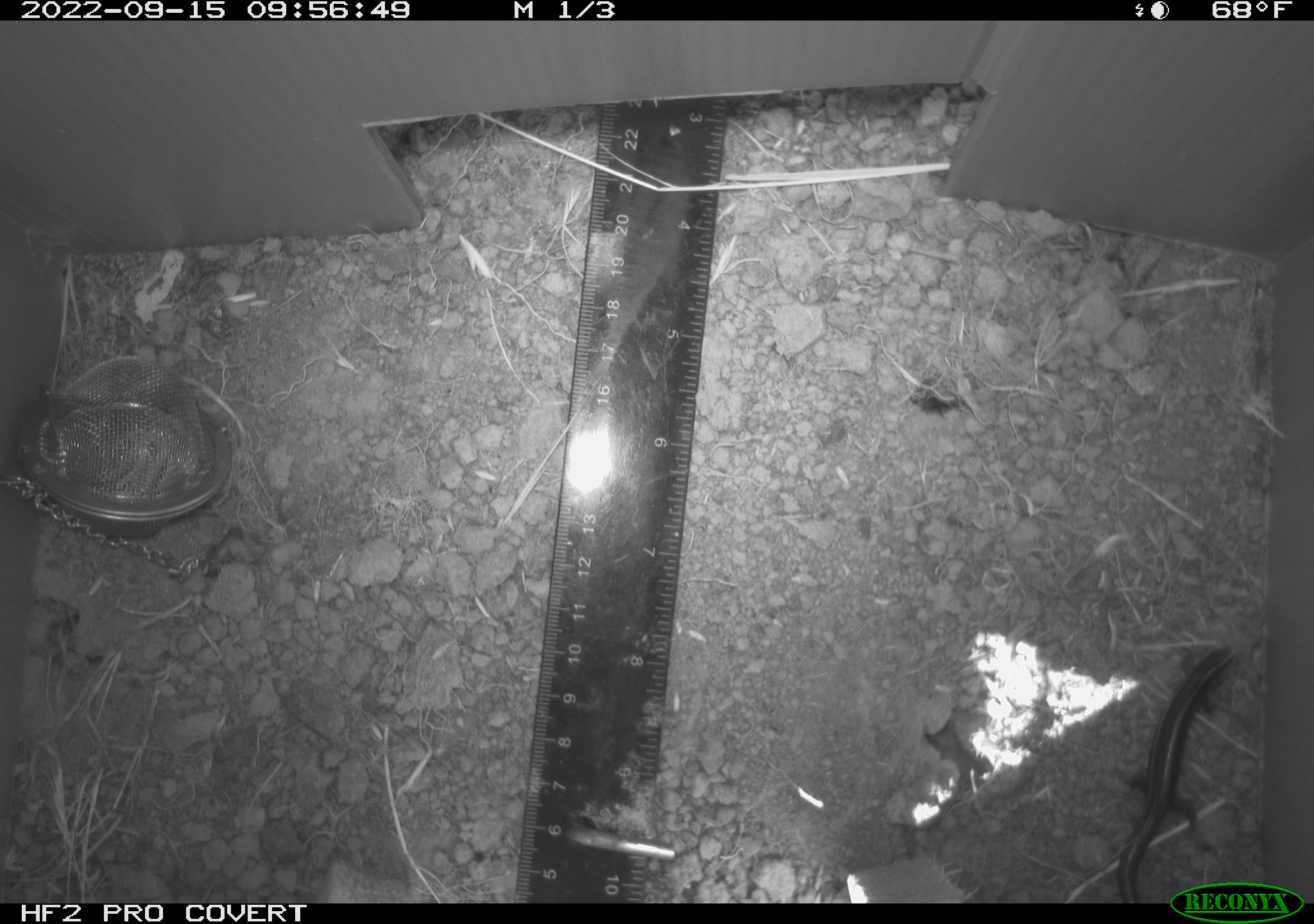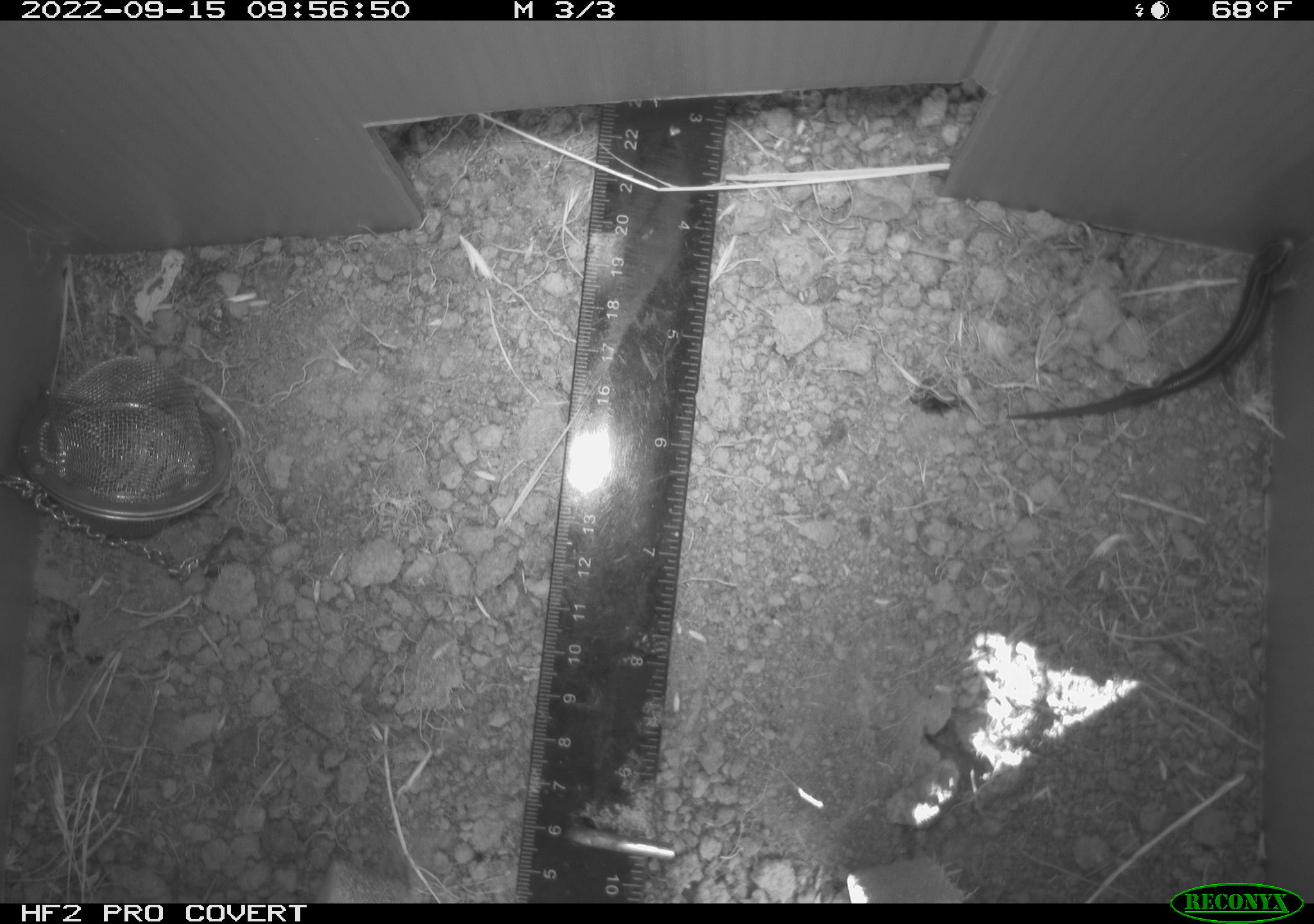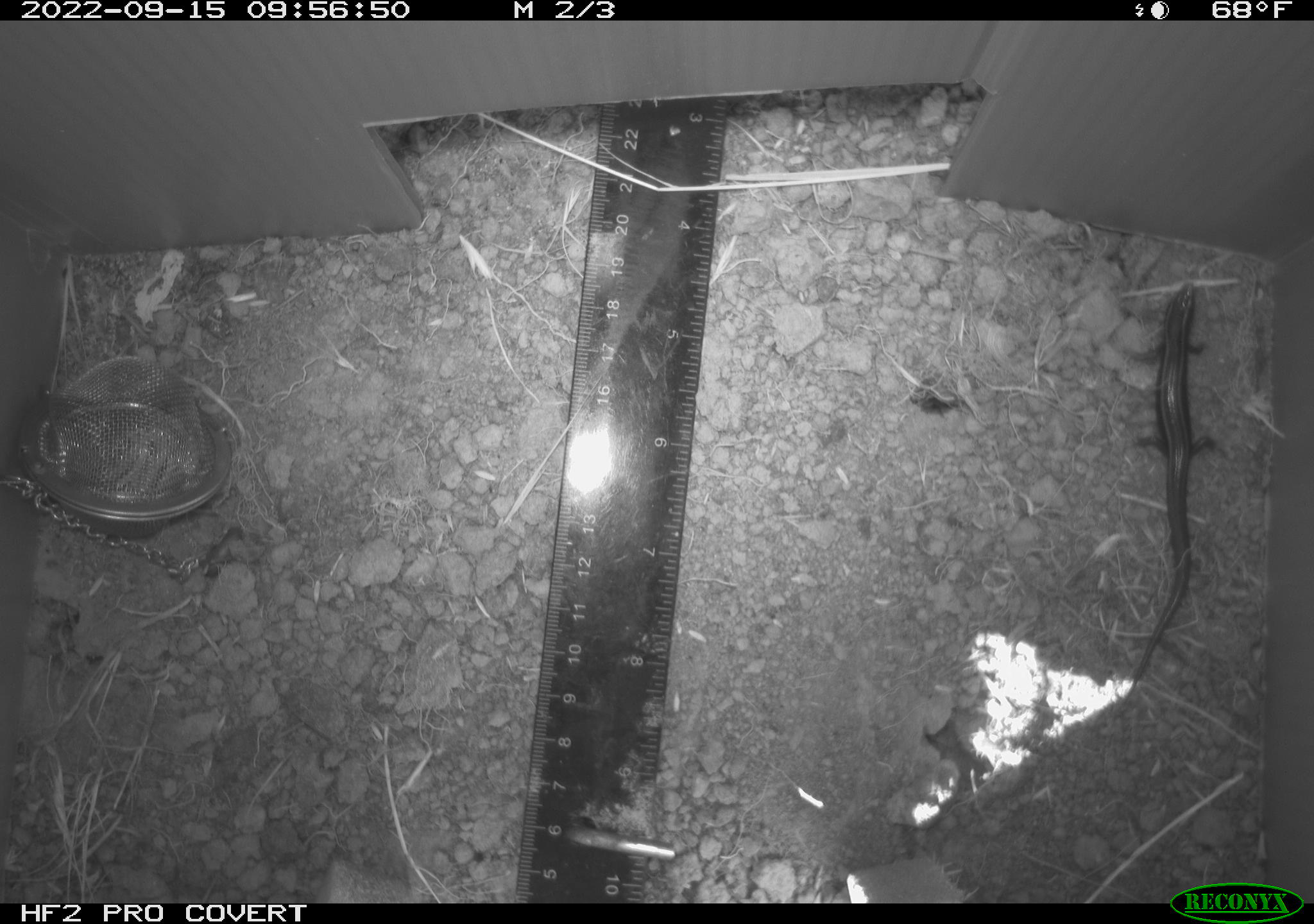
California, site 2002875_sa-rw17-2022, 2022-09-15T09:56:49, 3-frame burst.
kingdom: Animalia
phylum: Chordata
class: Reptilia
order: Squamata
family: Scincidae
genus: Plestiodon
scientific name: Plestiodon skiltonianus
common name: western skink